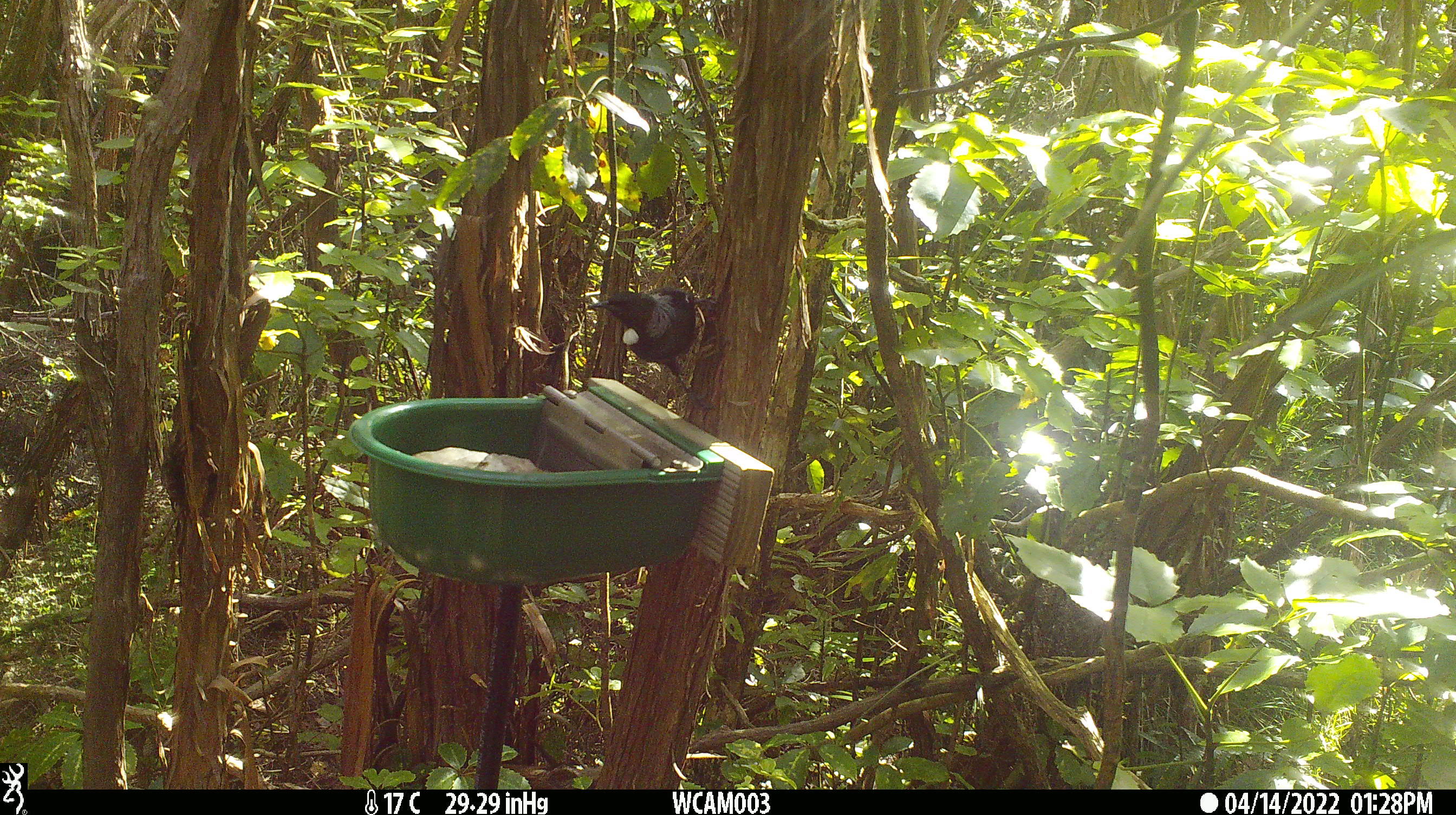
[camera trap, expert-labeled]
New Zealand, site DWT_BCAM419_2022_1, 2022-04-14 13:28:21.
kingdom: Animalia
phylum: Chordata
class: Aves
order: Passeriformes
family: Meliphagidae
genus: Prosthemadera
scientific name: Prosthemadera novaeseelandiae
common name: tui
Tui (Prosthemadera novaeseelandiae).